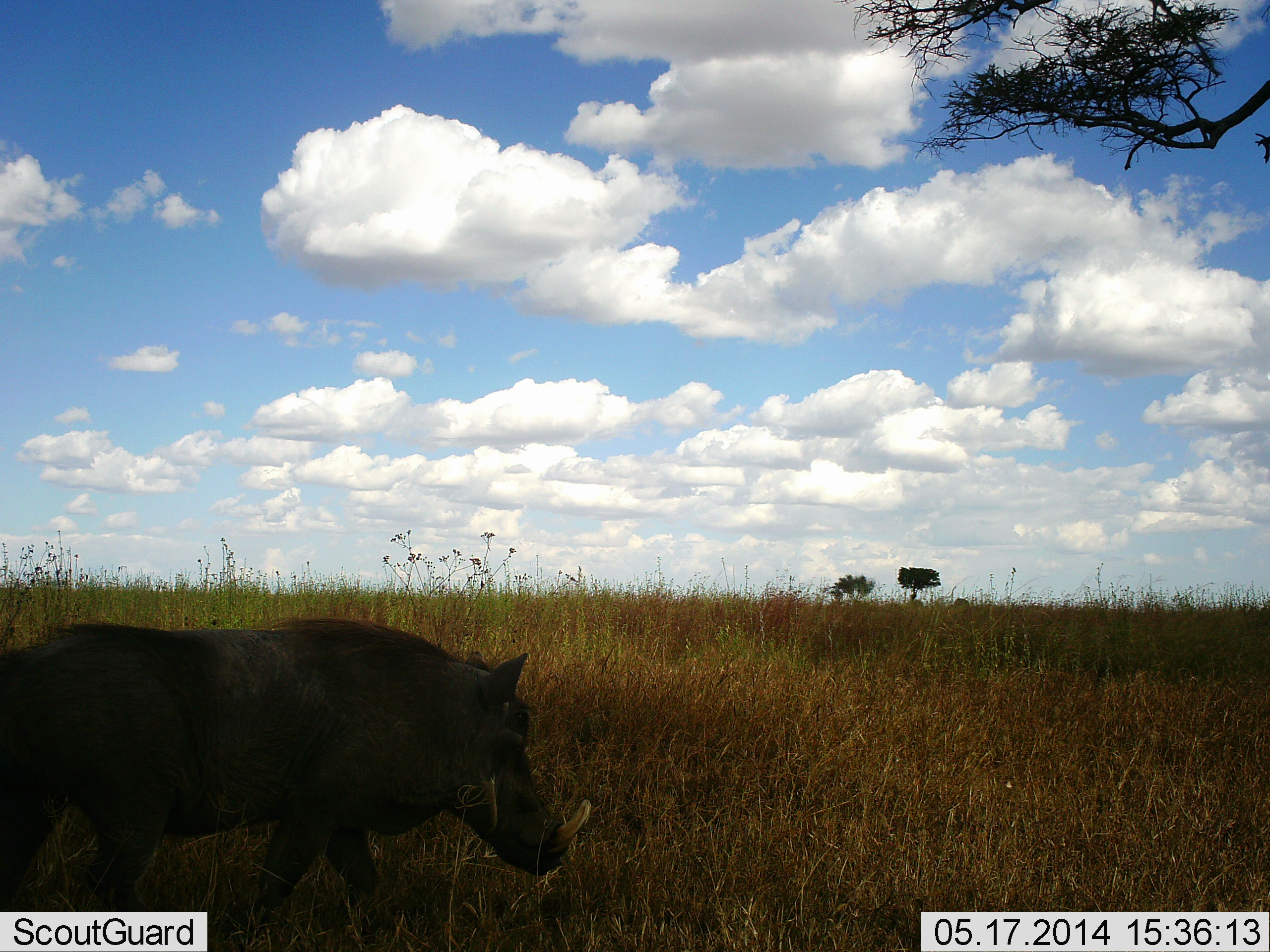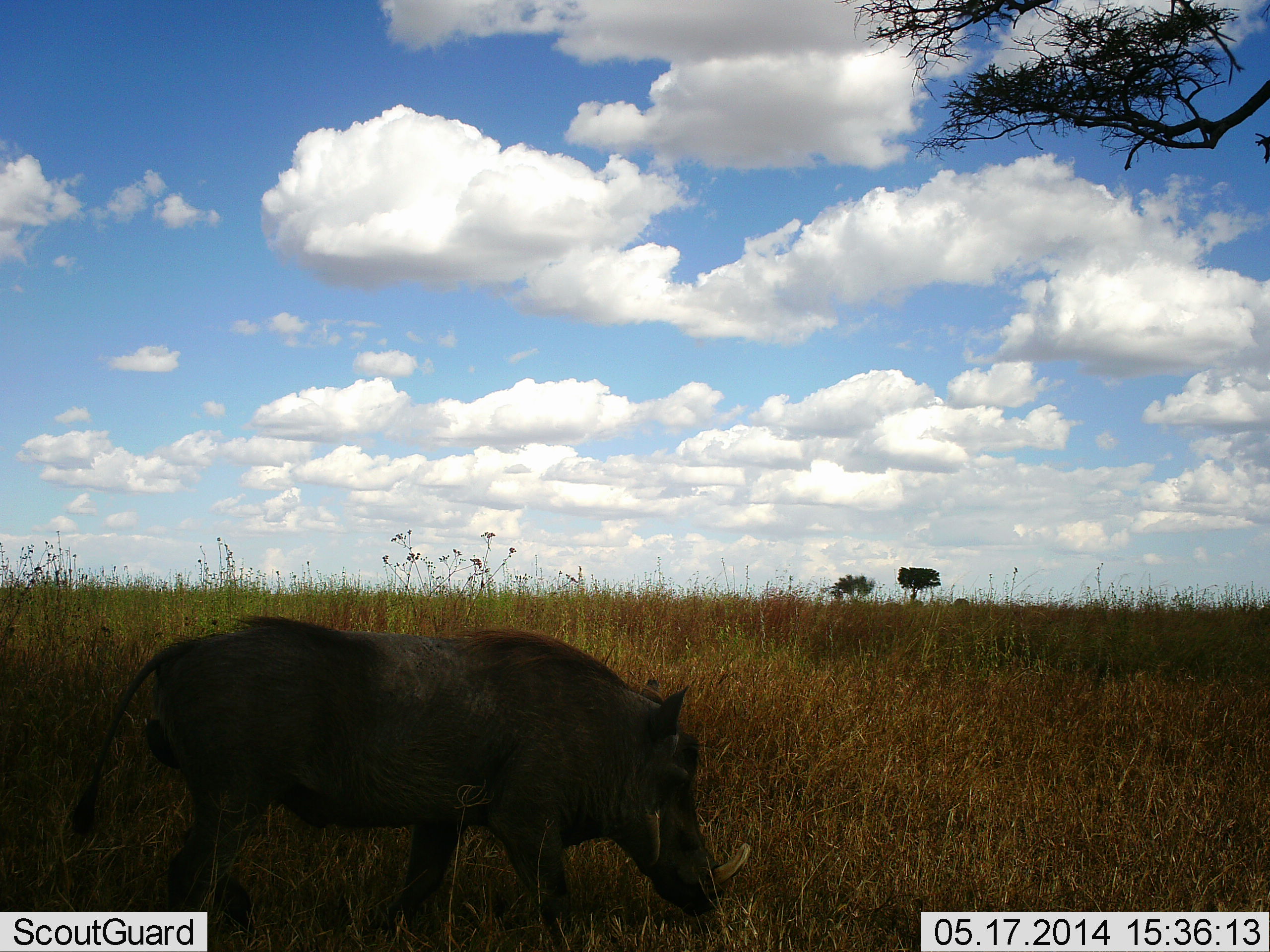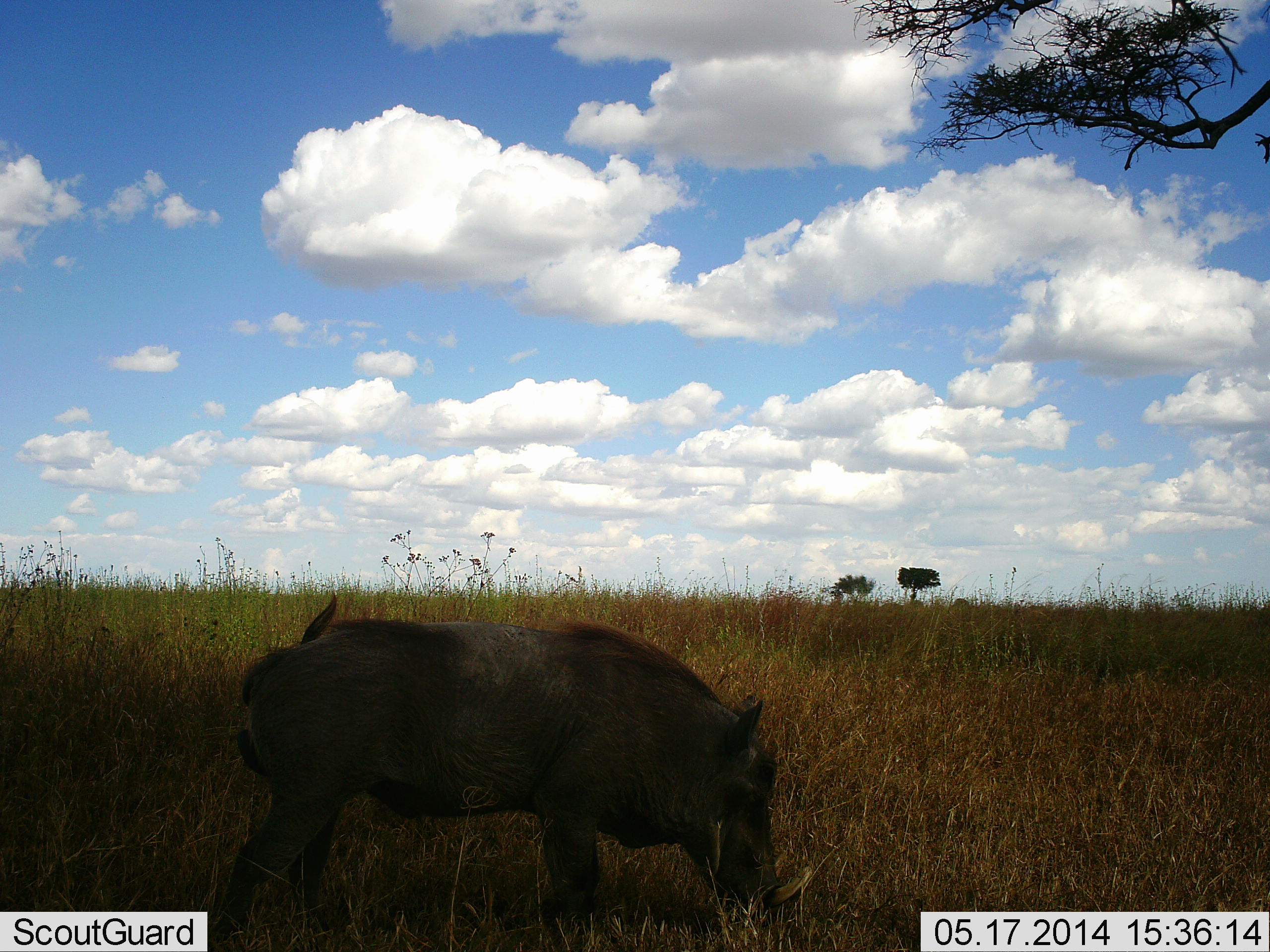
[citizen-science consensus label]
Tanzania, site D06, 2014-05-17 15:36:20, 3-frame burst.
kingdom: Animalia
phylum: Chordata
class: Mammalia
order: Artiodactyla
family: Suidae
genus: Phacochoerus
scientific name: Phacochoerus africanus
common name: warthog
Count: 1.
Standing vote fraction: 10%.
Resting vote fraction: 0%.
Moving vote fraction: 100%.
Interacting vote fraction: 0%.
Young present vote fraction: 0%.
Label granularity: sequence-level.